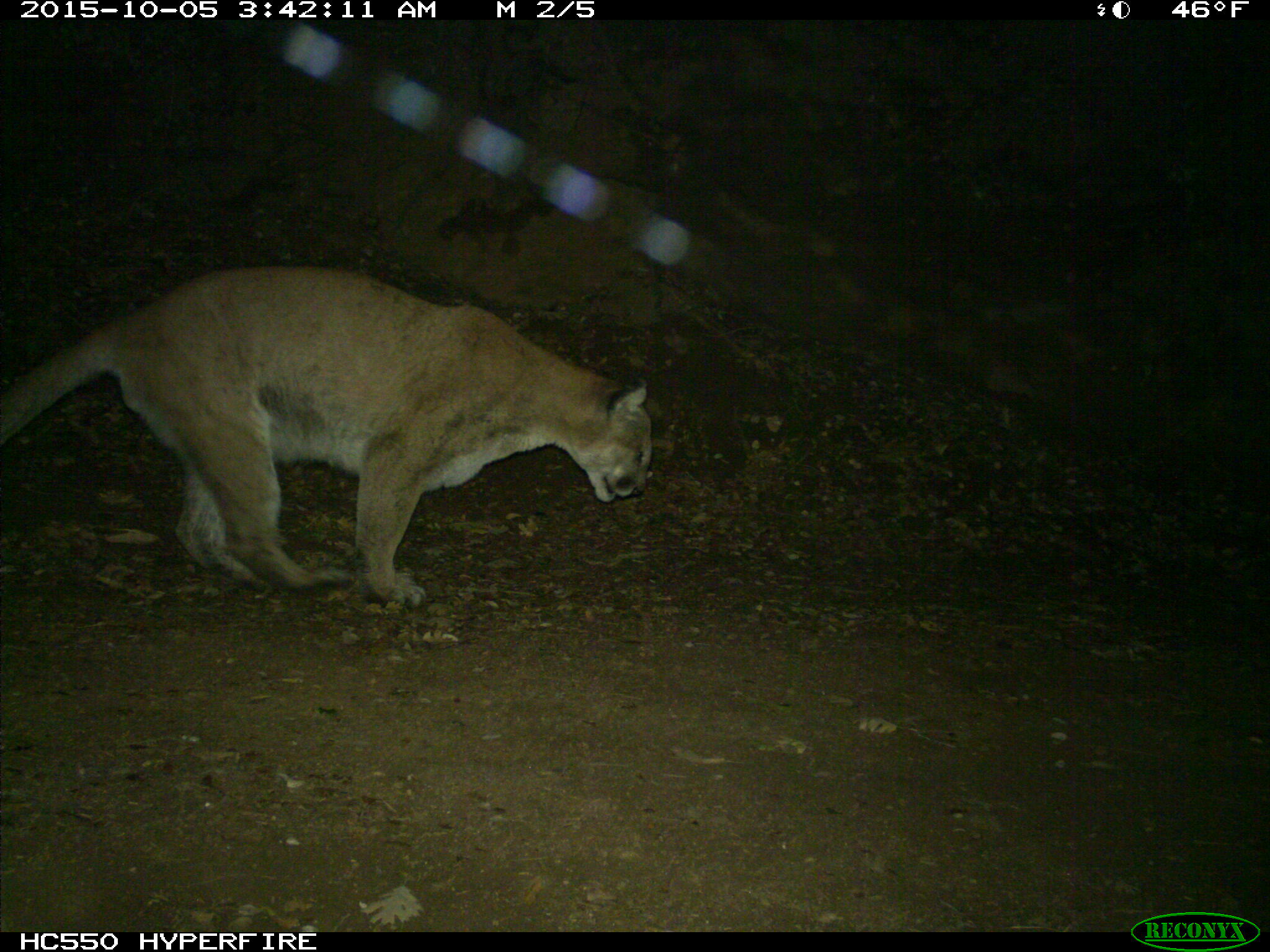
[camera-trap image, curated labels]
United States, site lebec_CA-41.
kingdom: Animalia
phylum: Chordata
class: Mammalia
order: Carnivora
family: Felidae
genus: Puma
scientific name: Puma concolor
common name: mountain lion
Puma concolor (mountain lion).